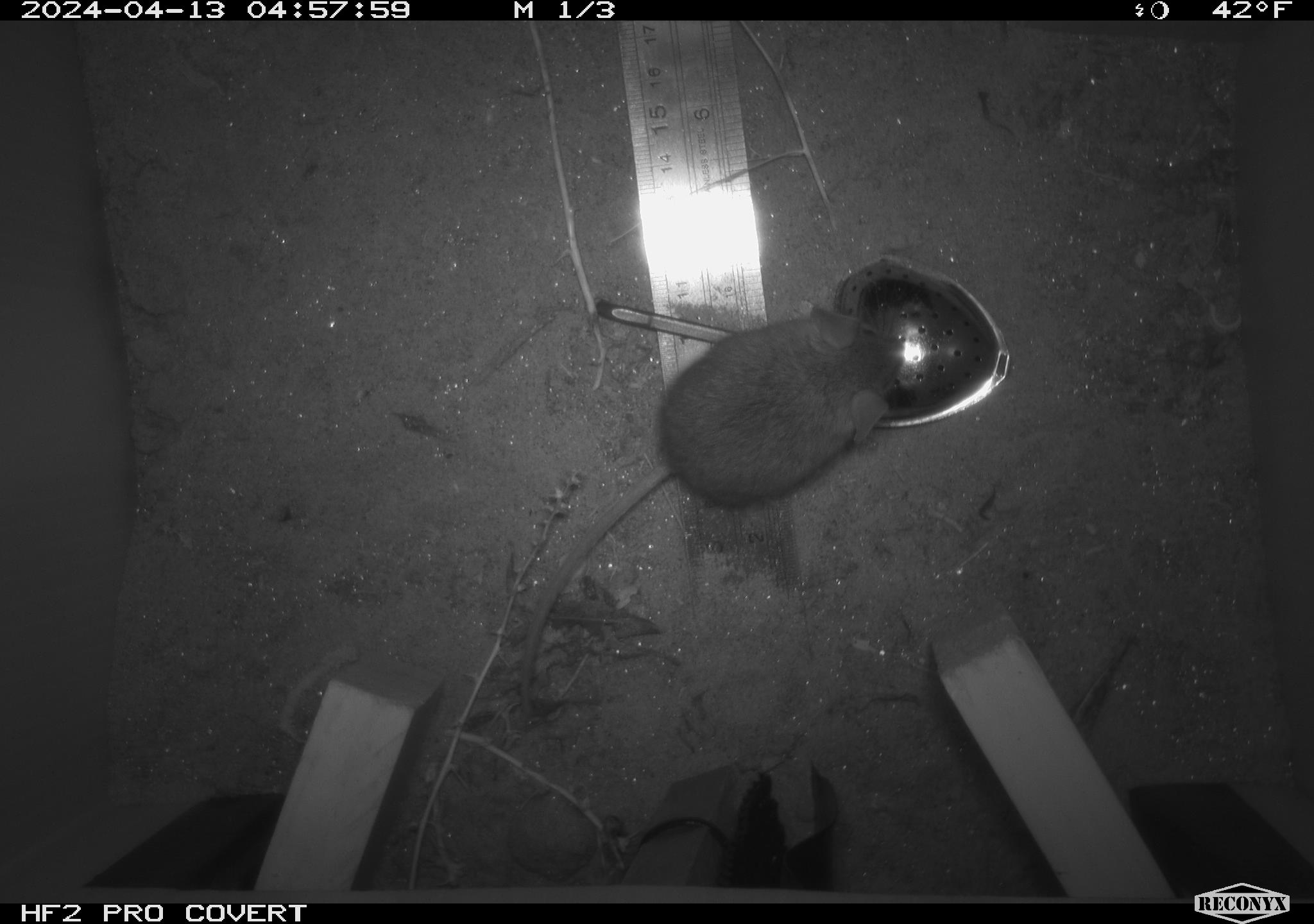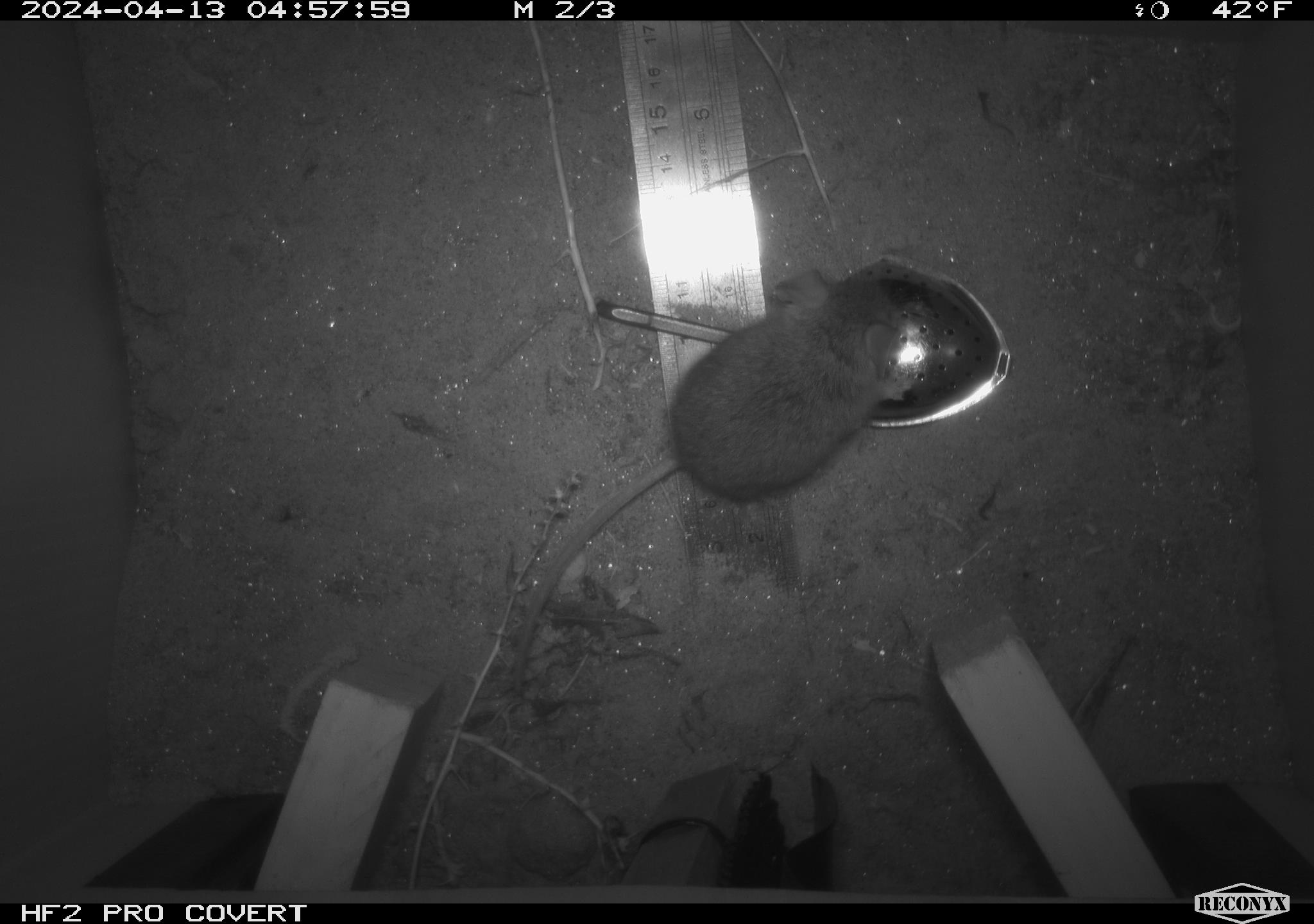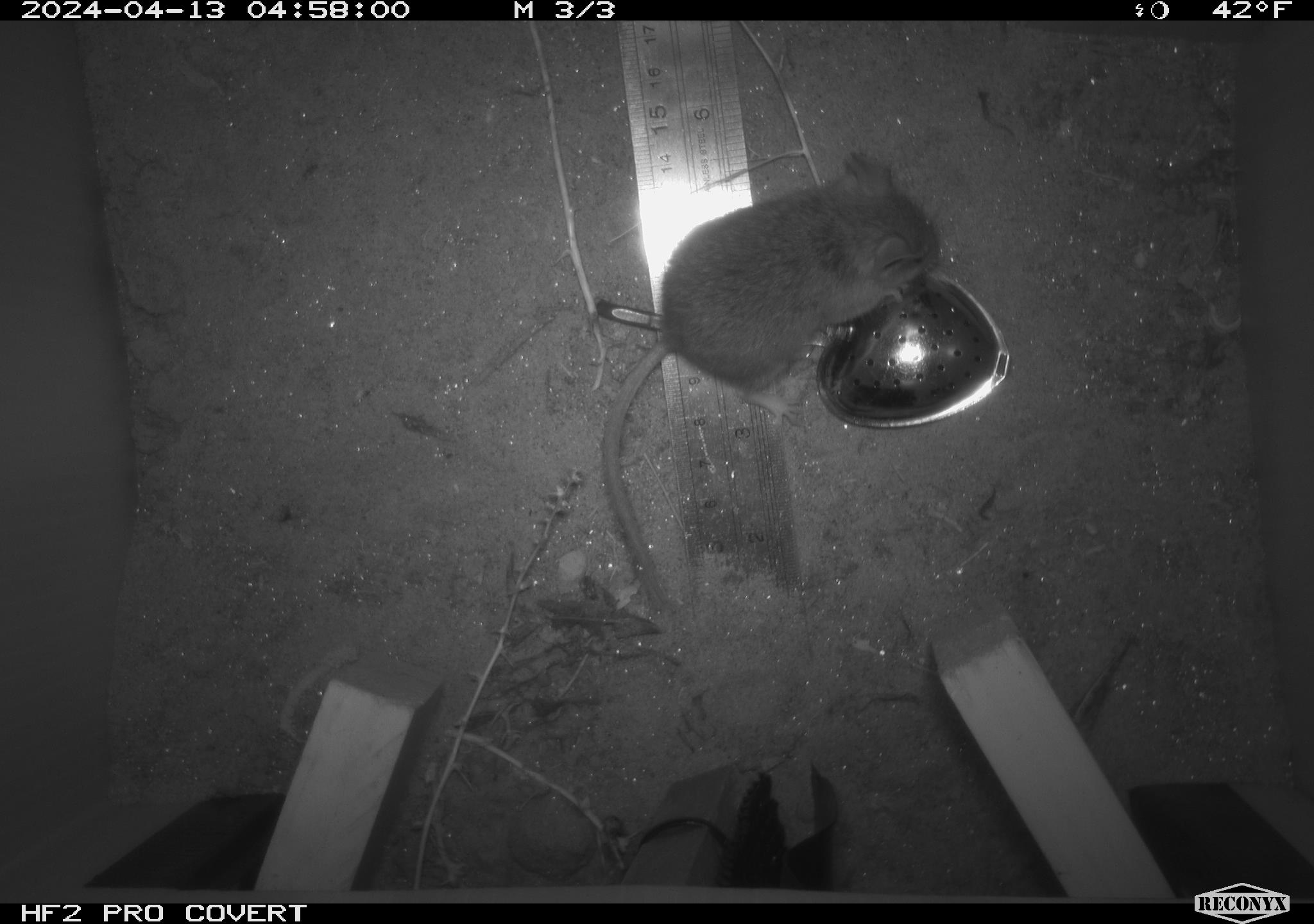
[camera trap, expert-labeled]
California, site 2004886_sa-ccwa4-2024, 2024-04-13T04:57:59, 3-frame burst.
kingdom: Animalia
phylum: Chordata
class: Mammalia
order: Rodentia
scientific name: Rodentia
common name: mouse species